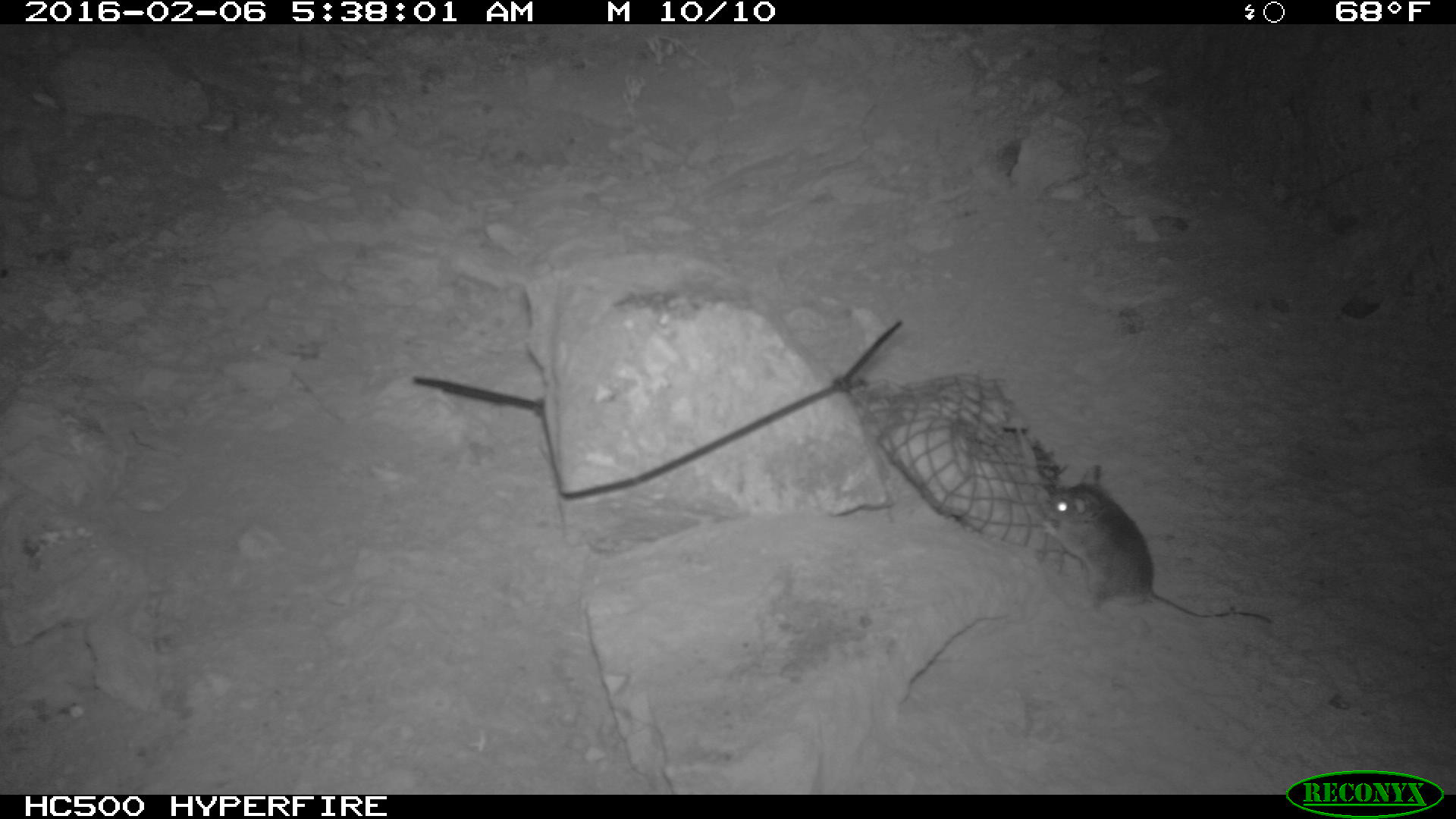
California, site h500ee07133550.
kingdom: Animalia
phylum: Chordata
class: Mammalia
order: Rodentia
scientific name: Rodentia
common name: rodent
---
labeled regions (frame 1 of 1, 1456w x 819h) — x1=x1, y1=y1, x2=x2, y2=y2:
rodent: x1=1027, y1=463, x2=1273, y2=628